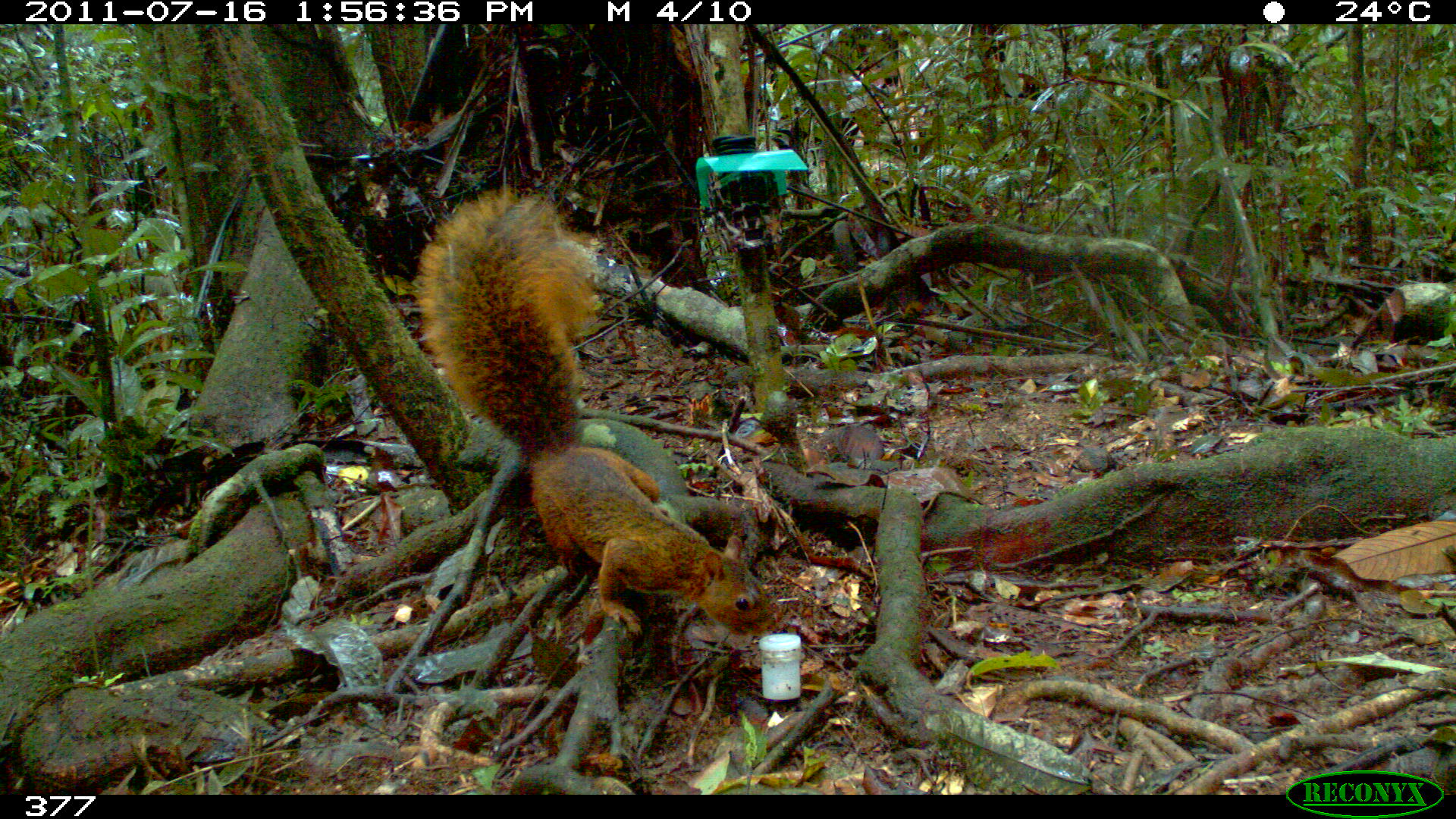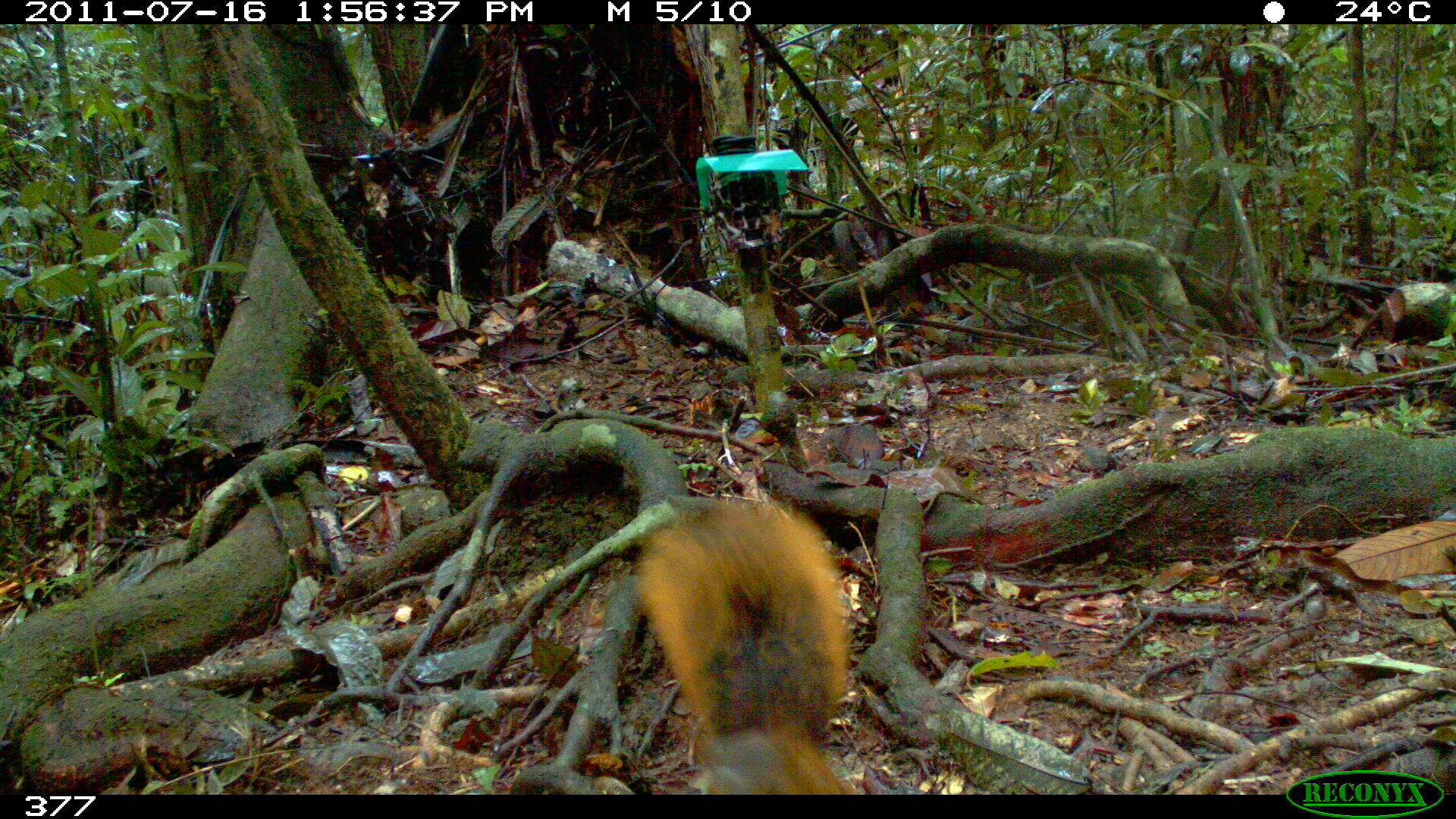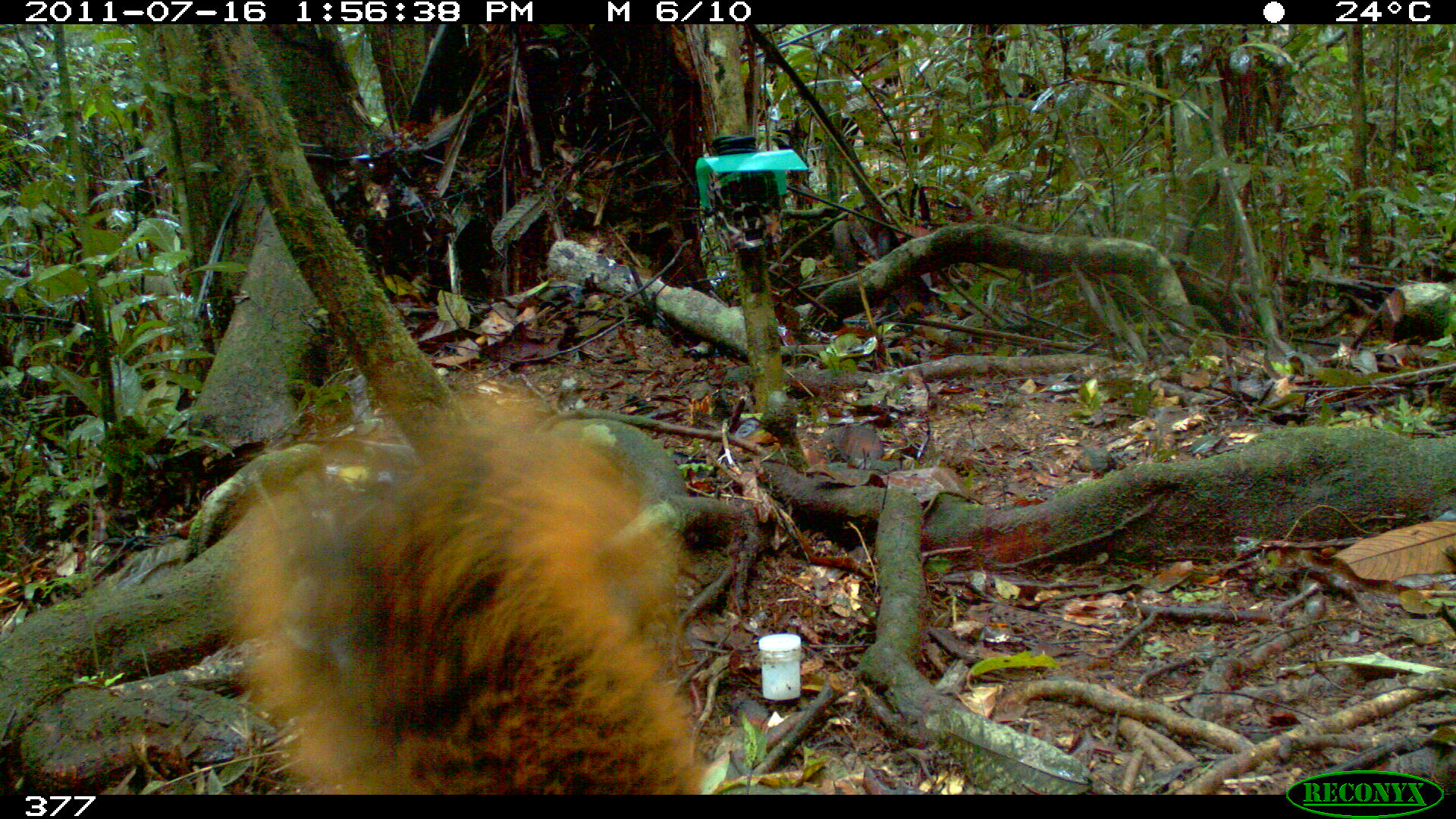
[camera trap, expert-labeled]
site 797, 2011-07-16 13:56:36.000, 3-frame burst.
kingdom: Animalia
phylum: Chordata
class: Mammalia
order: Rodentia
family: Sciuridae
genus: Sciurus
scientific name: Sciurus spadiceus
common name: southern amazon red squirrel